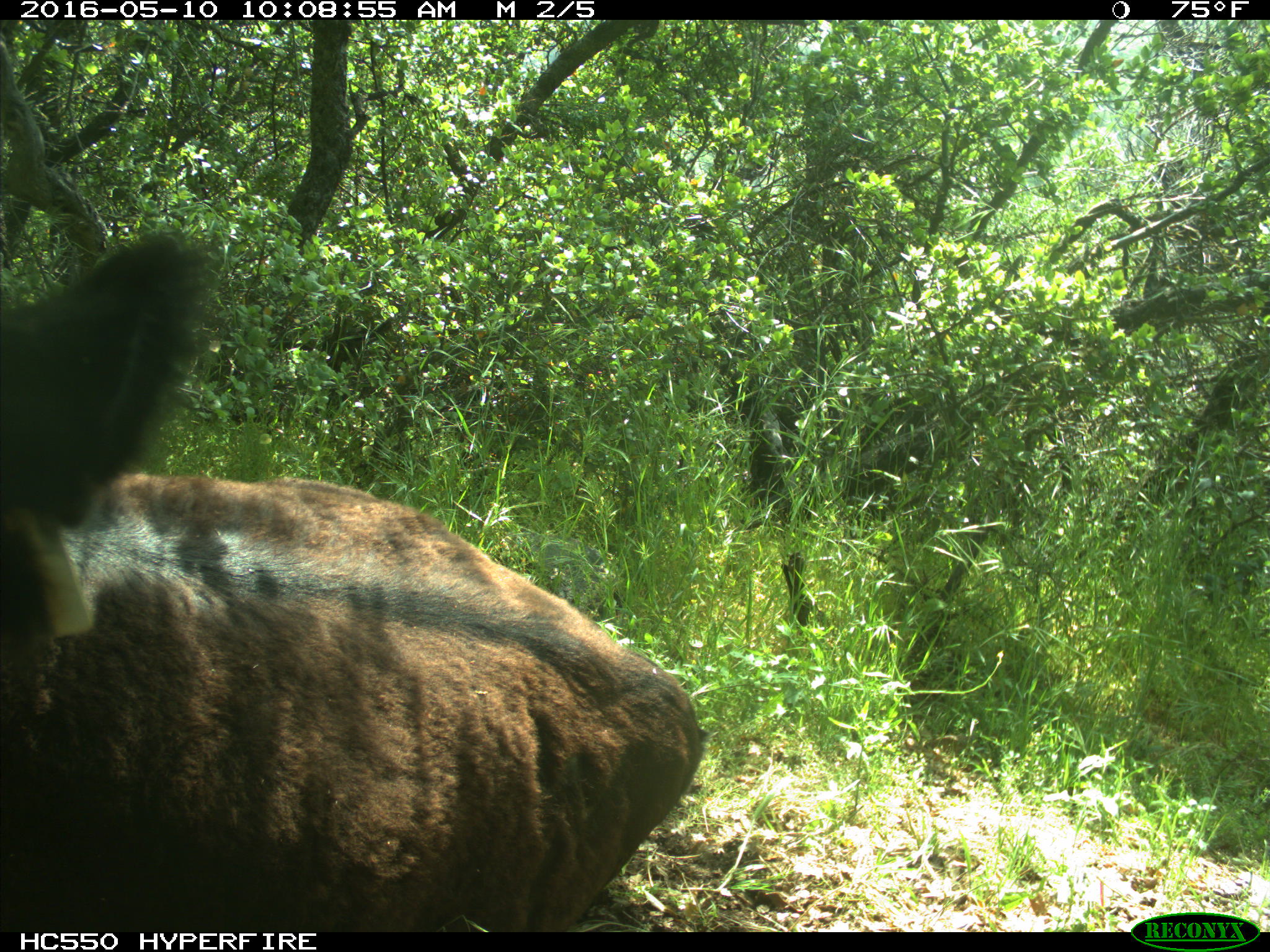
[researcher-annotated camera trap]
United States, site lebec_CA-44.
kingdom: Animalia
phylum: Chordata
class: Mammalia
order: Artiodactyla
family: Bovidae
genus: Bos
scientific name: Bos taurus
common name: domestic cow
Bos taurus (domestic cow).